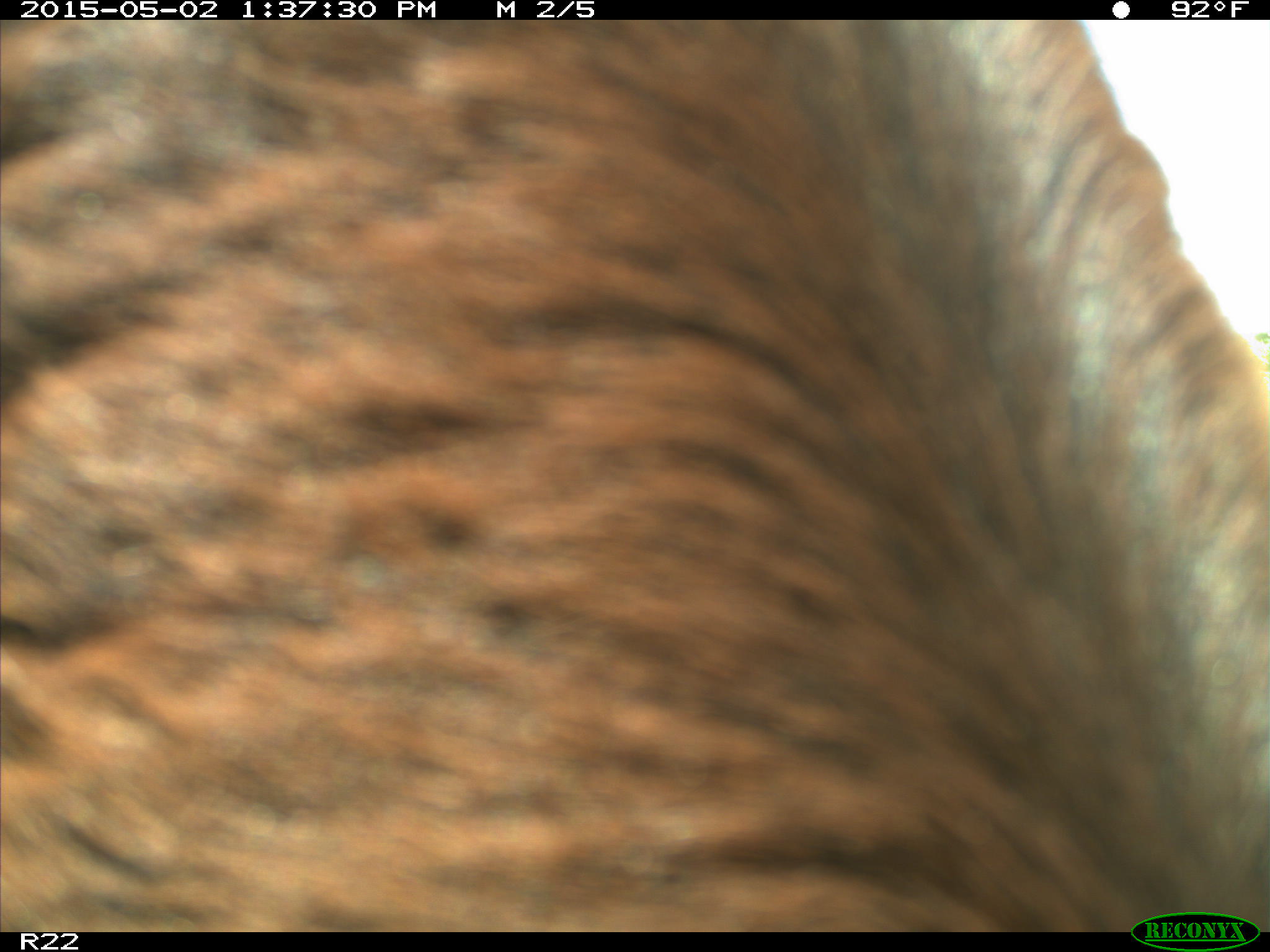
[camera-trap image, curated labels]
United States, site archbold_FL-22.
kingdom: Animalia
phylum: Chordata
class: Mammalia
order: Artiodactyla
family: Bovidae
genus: Bos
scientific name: Bos taurus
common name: domestic cow